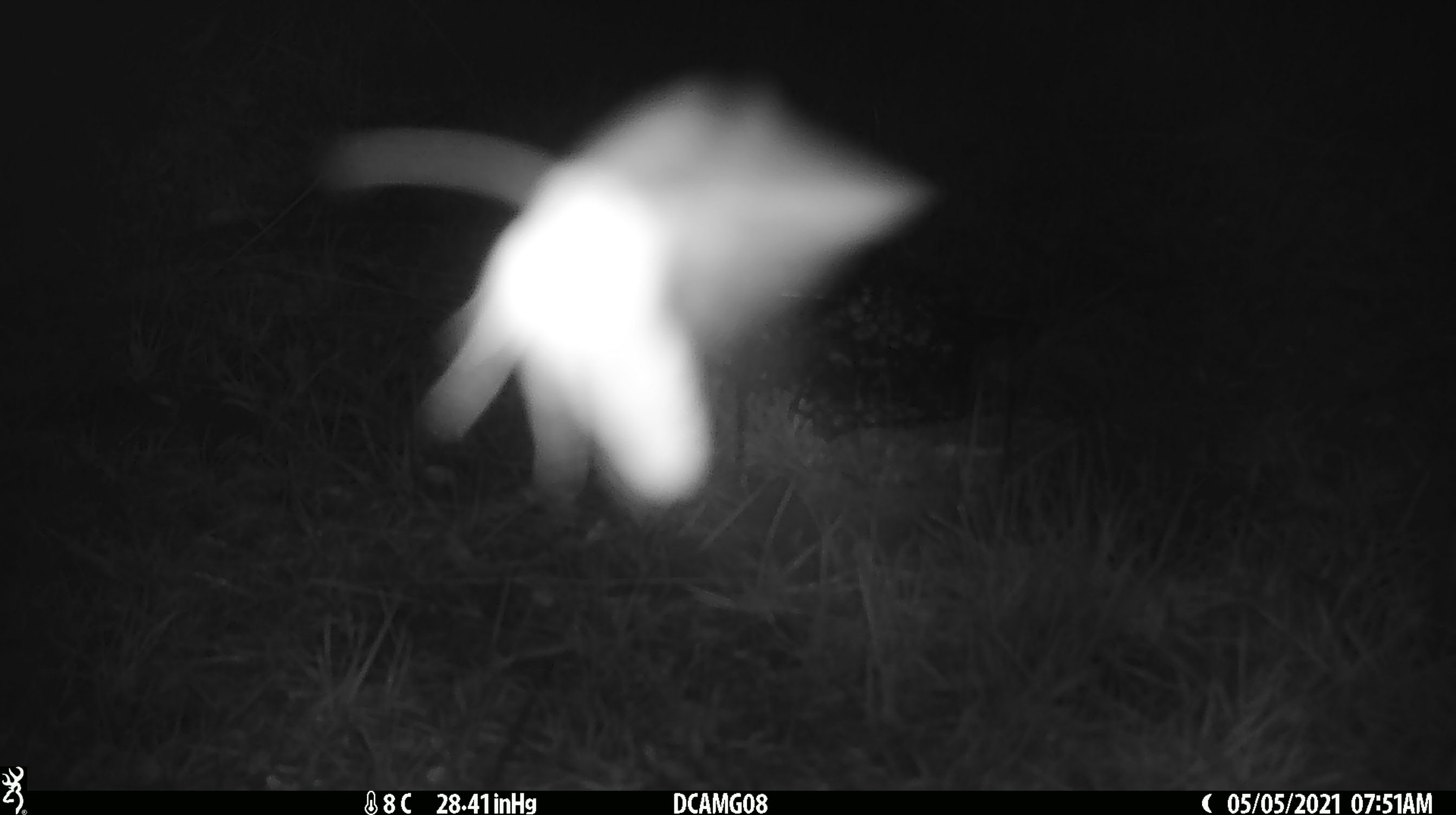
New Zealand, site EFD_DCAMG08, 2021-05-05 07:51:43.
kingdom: Animalia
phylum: Arthropoda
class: Insecta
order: Lepidoptera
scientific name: Lepidoptera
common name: moth